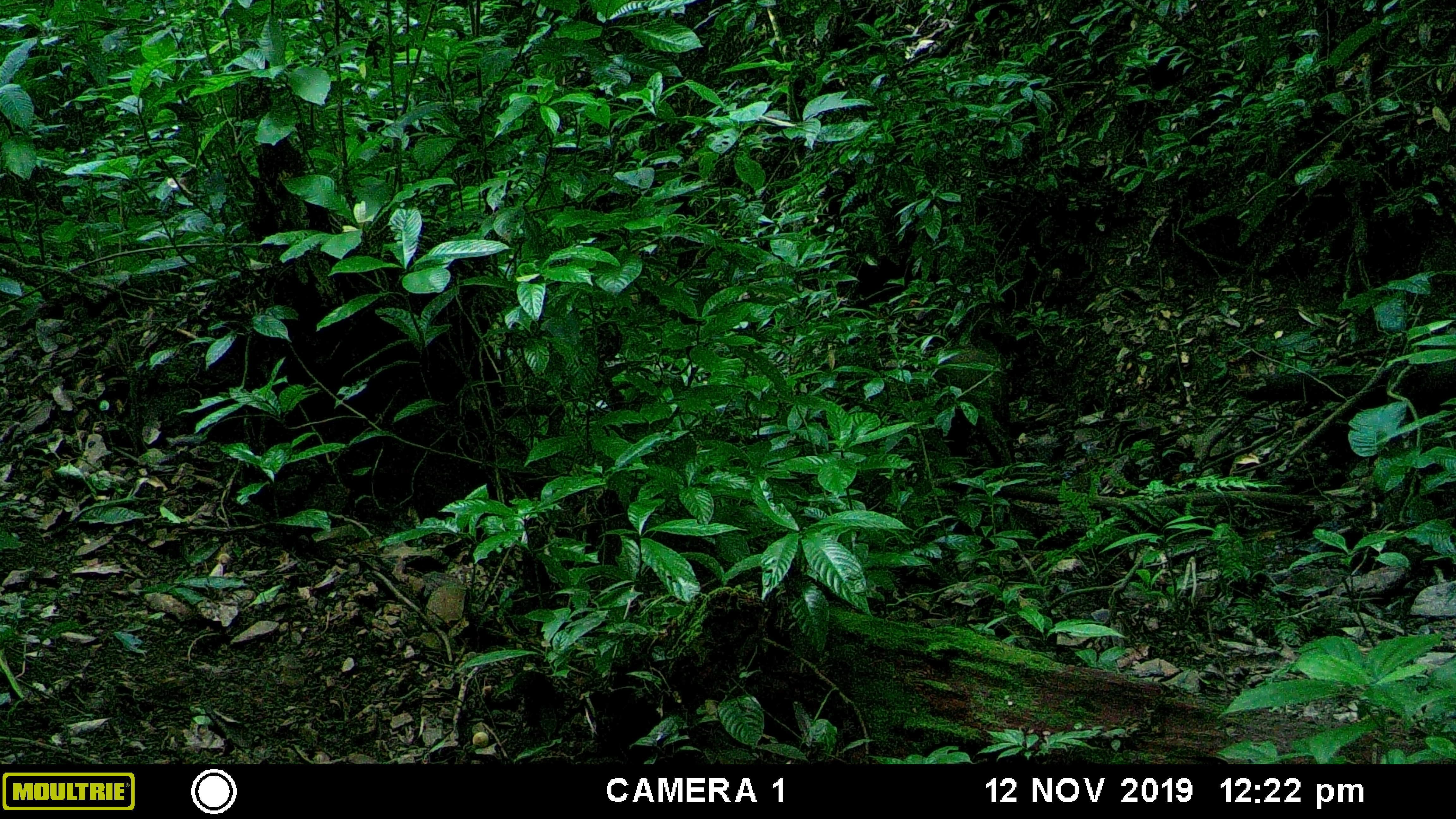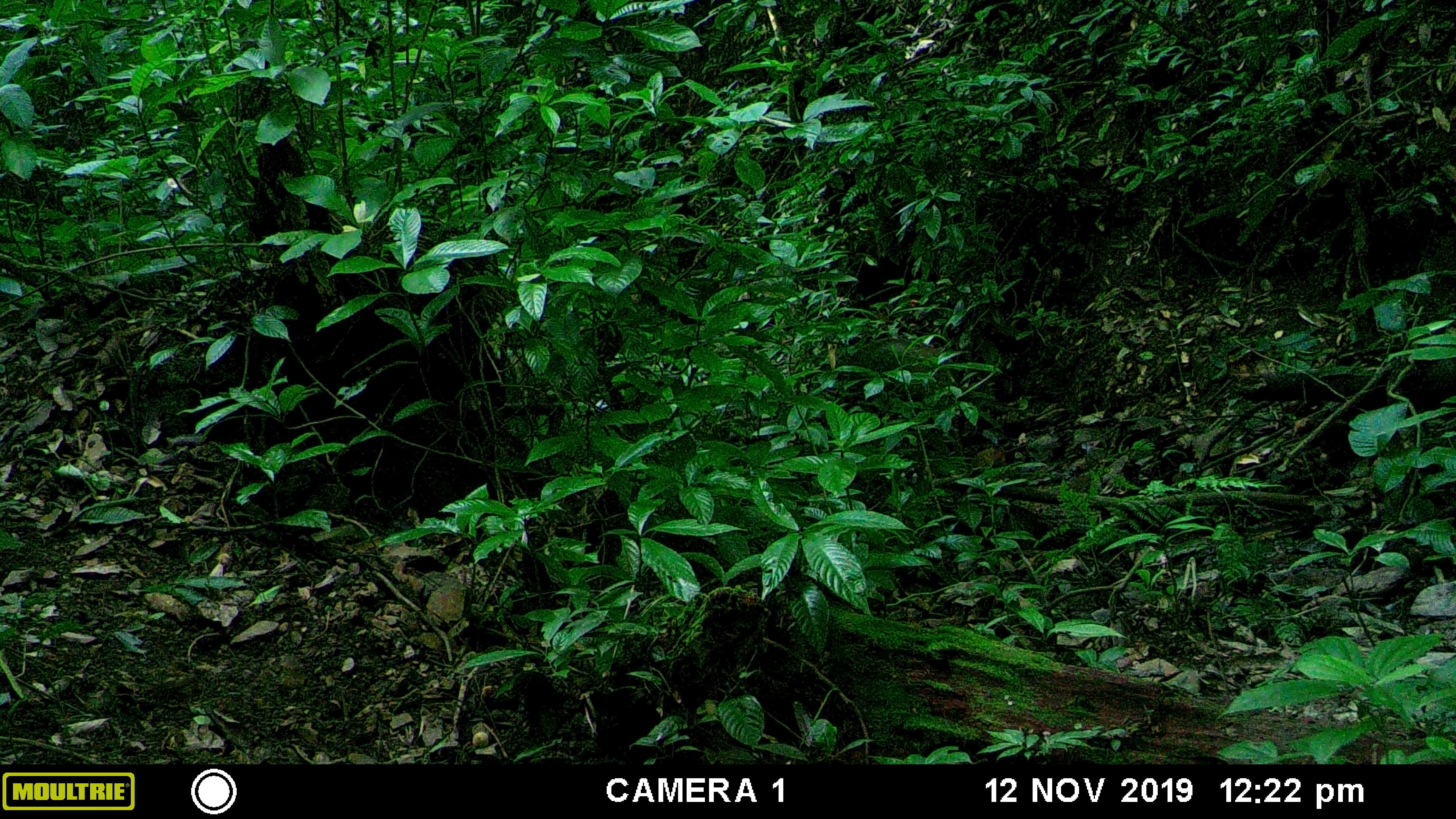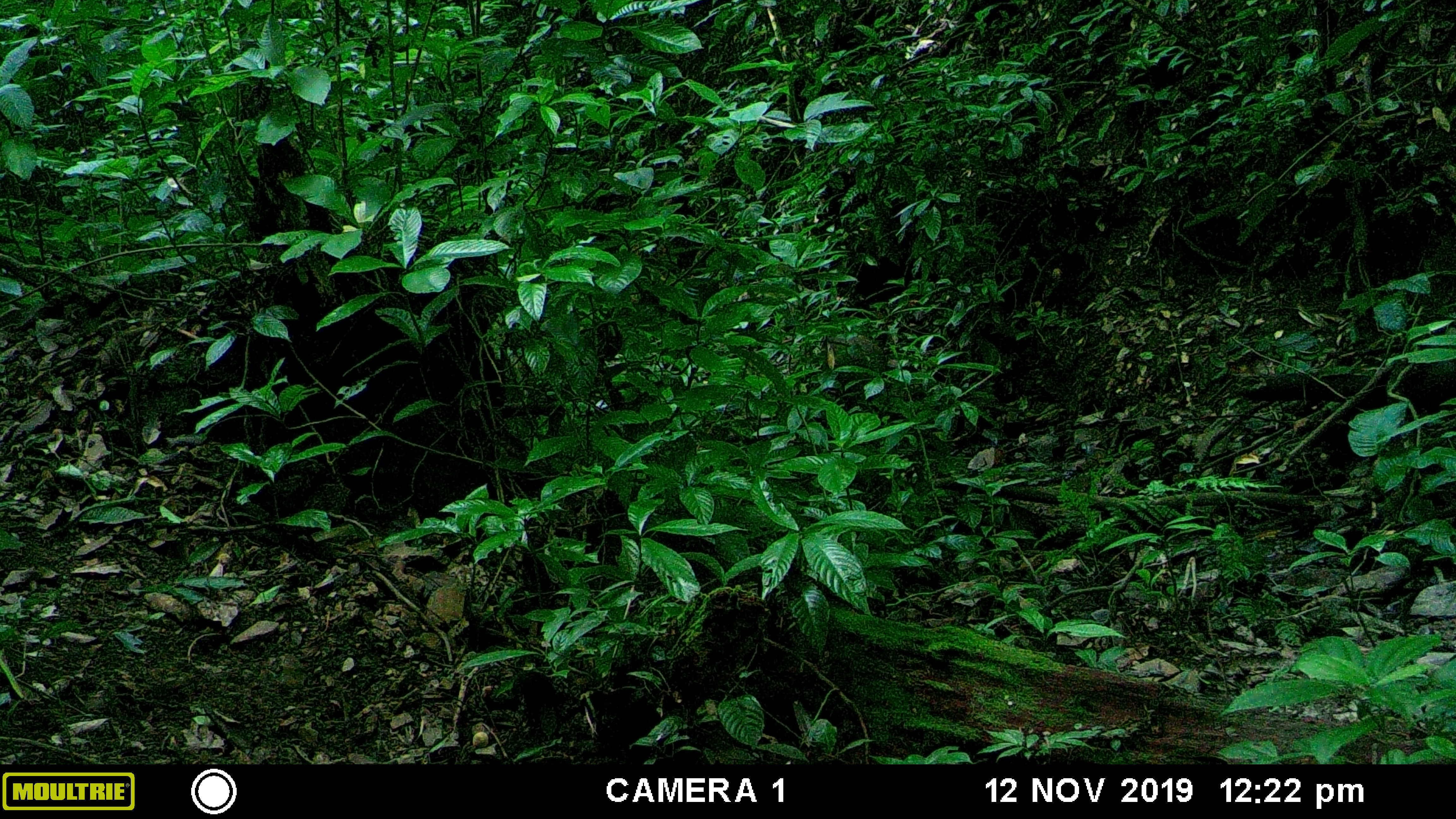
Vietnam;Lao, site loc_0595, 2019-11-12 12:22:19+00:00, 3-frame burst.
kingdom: Animalia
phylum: Chordata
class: Mammalia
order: Artiodactyla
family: Suidae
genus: Sus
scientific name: Sus scrofa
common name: eurasian wild pig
Eurasian wild pig (Sus scrofa). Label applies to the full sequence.